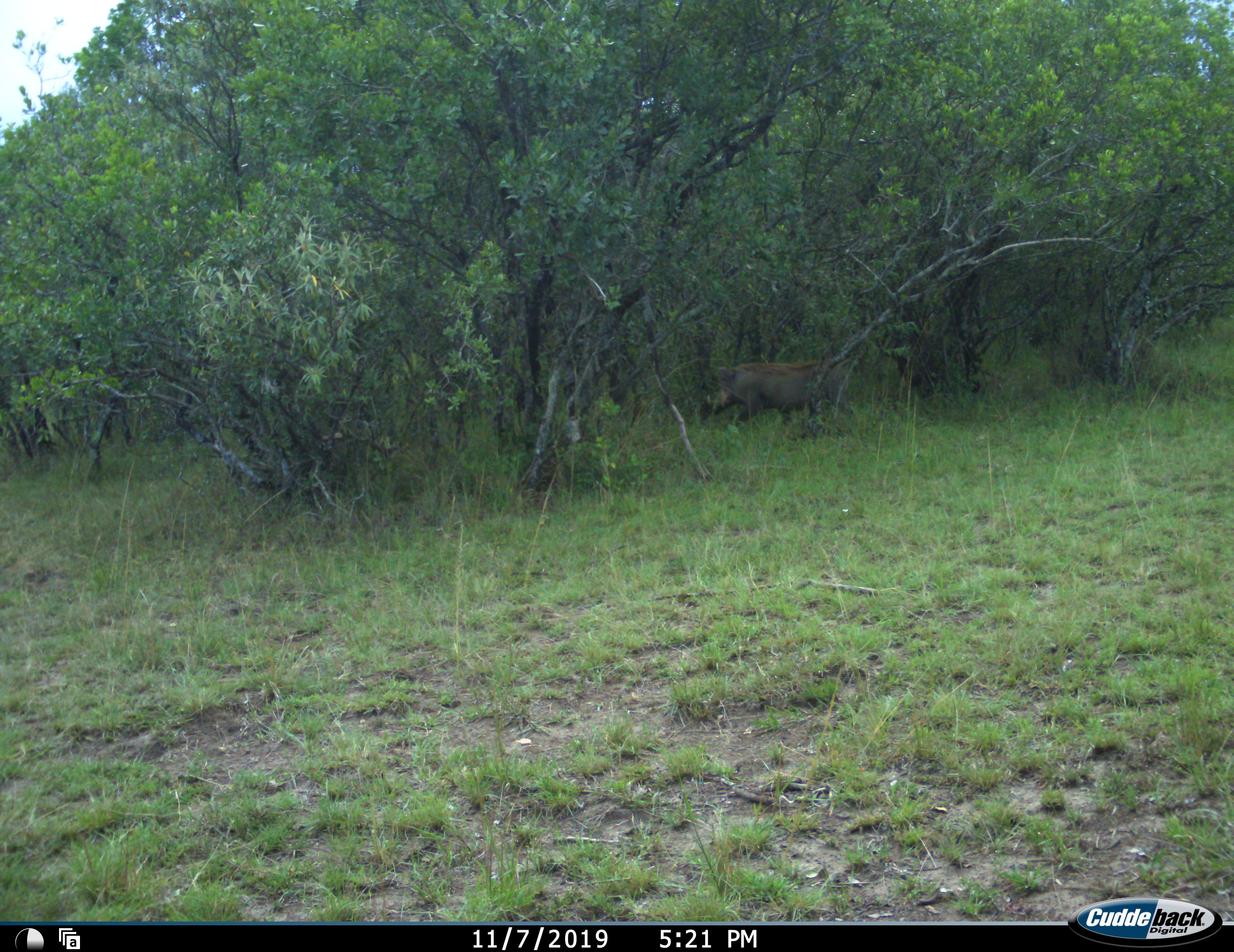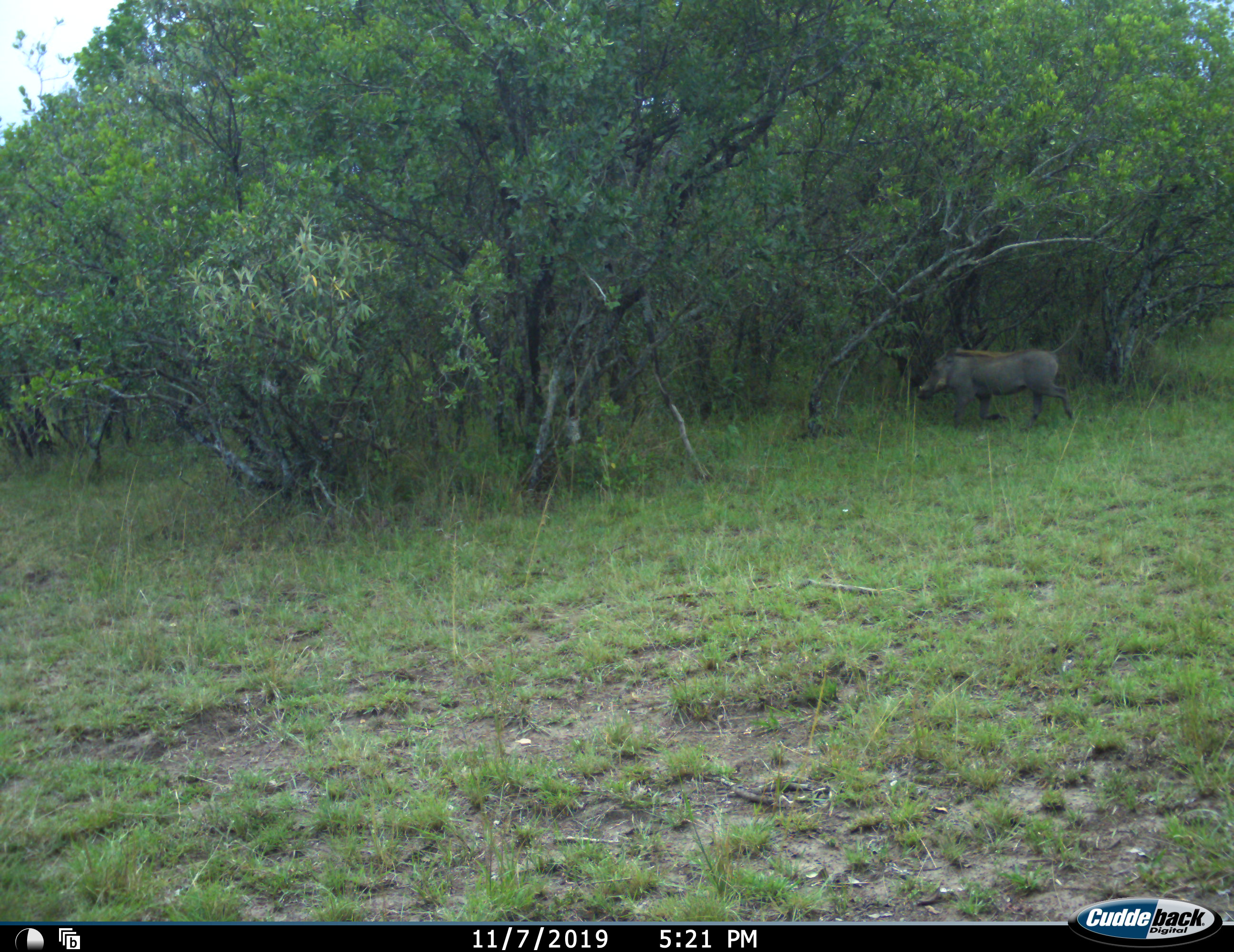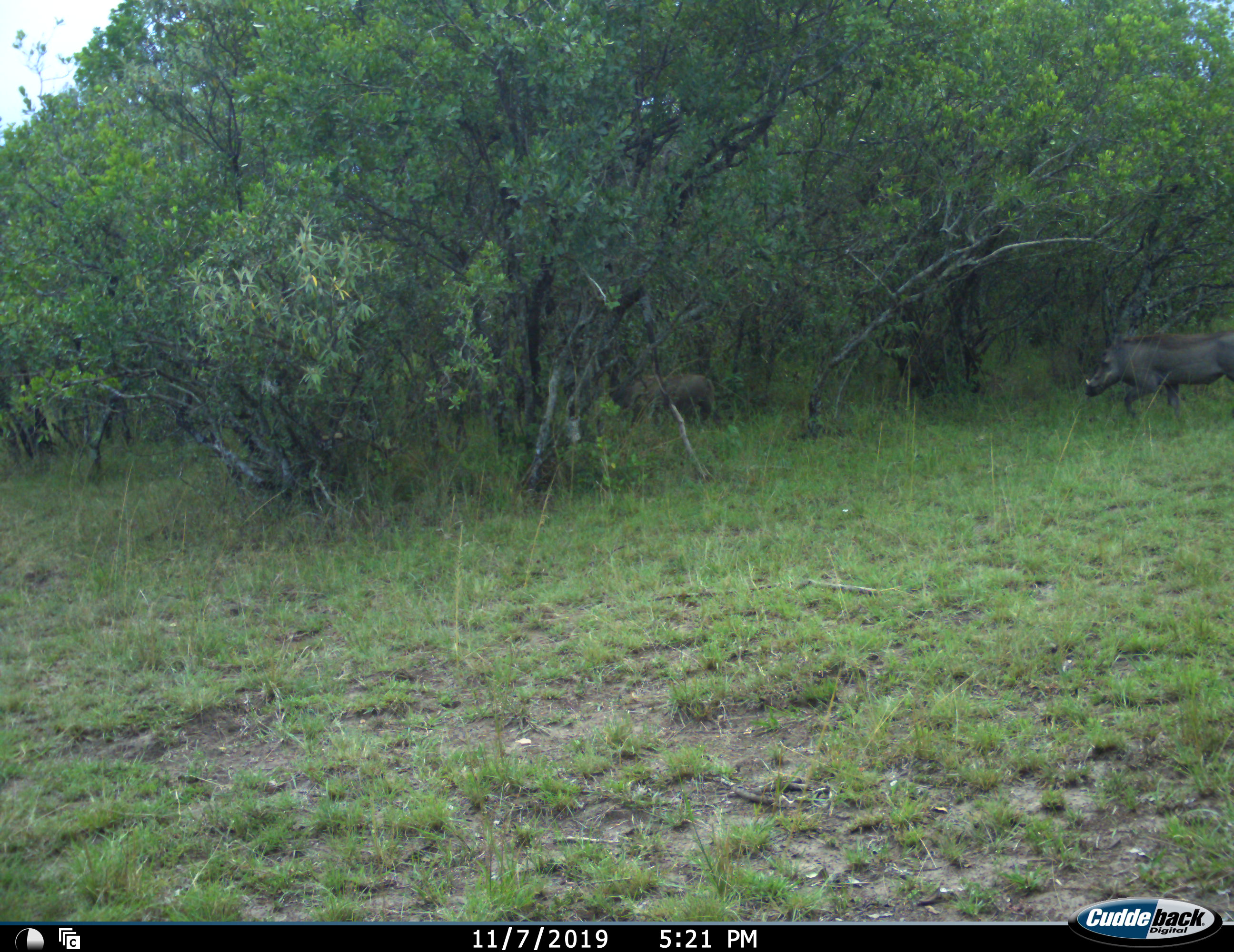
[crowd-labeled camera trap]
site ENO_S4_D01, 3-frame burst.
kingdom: Animalia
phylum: Chordata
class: Mammalia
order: Artiodactyla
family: Suidae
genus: Phacochoerus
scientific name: Phacochoerus africanus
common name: warthog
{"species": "warthog (Phacochoerus africanus)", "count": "3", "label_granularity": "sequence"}